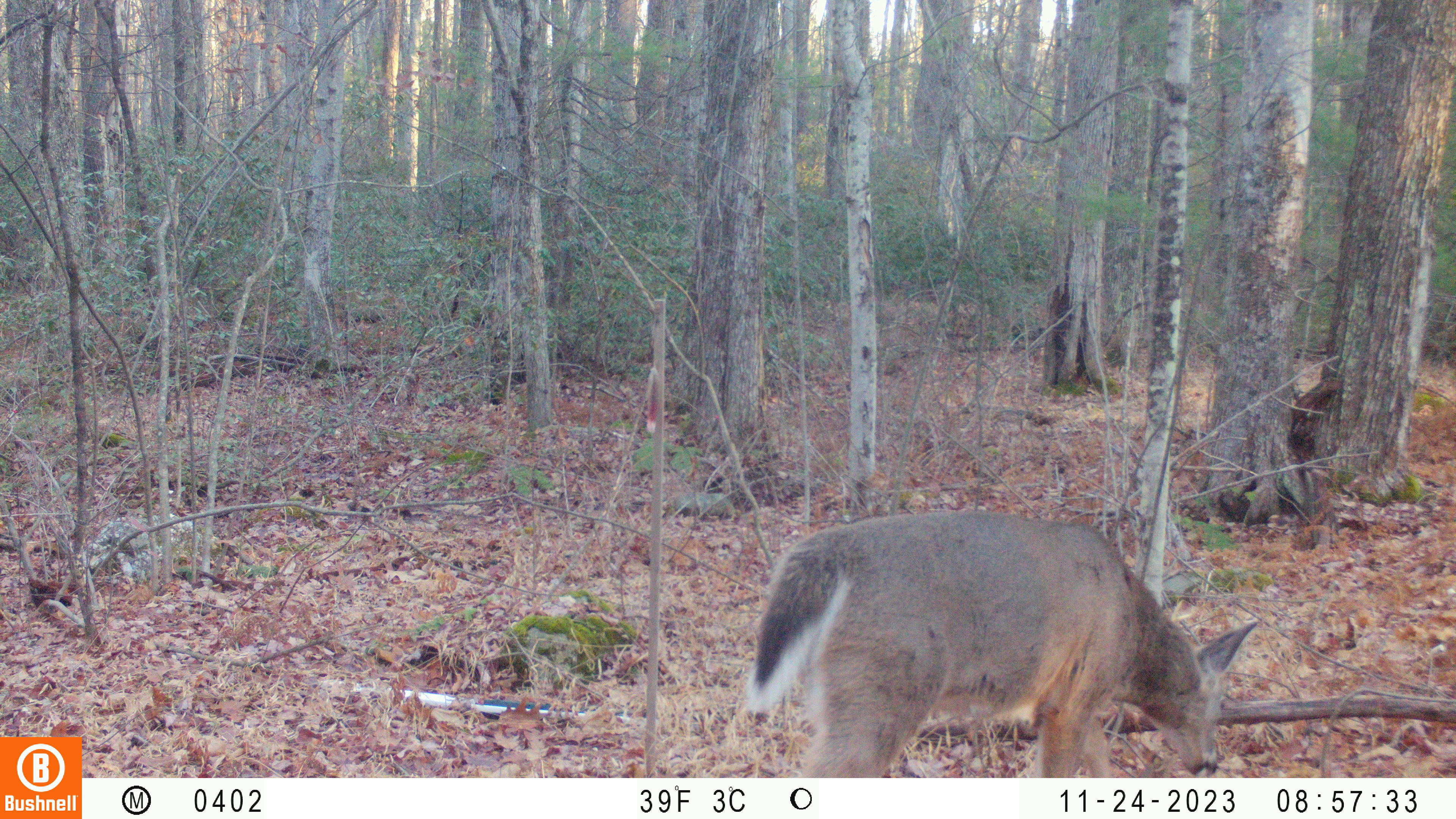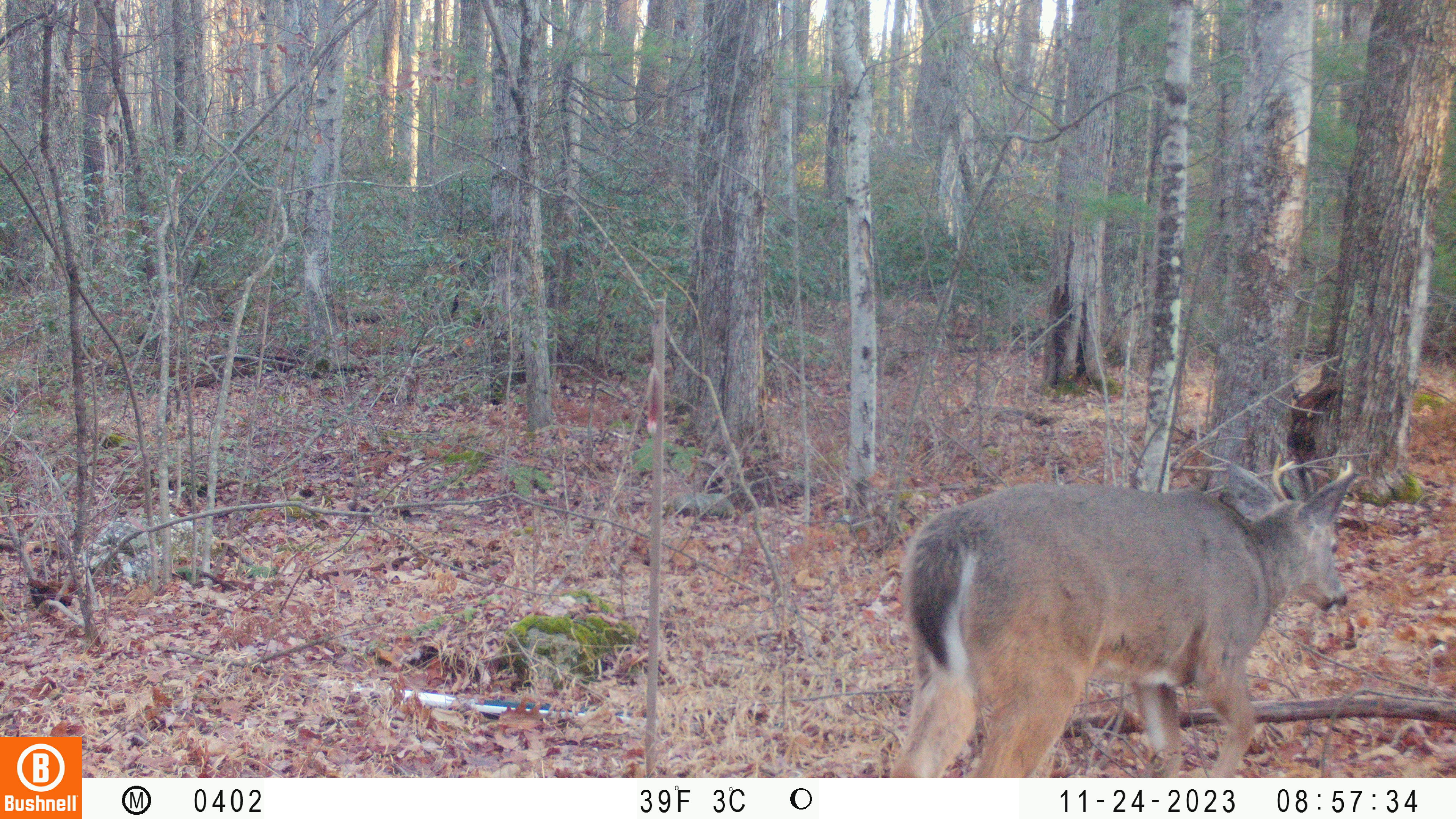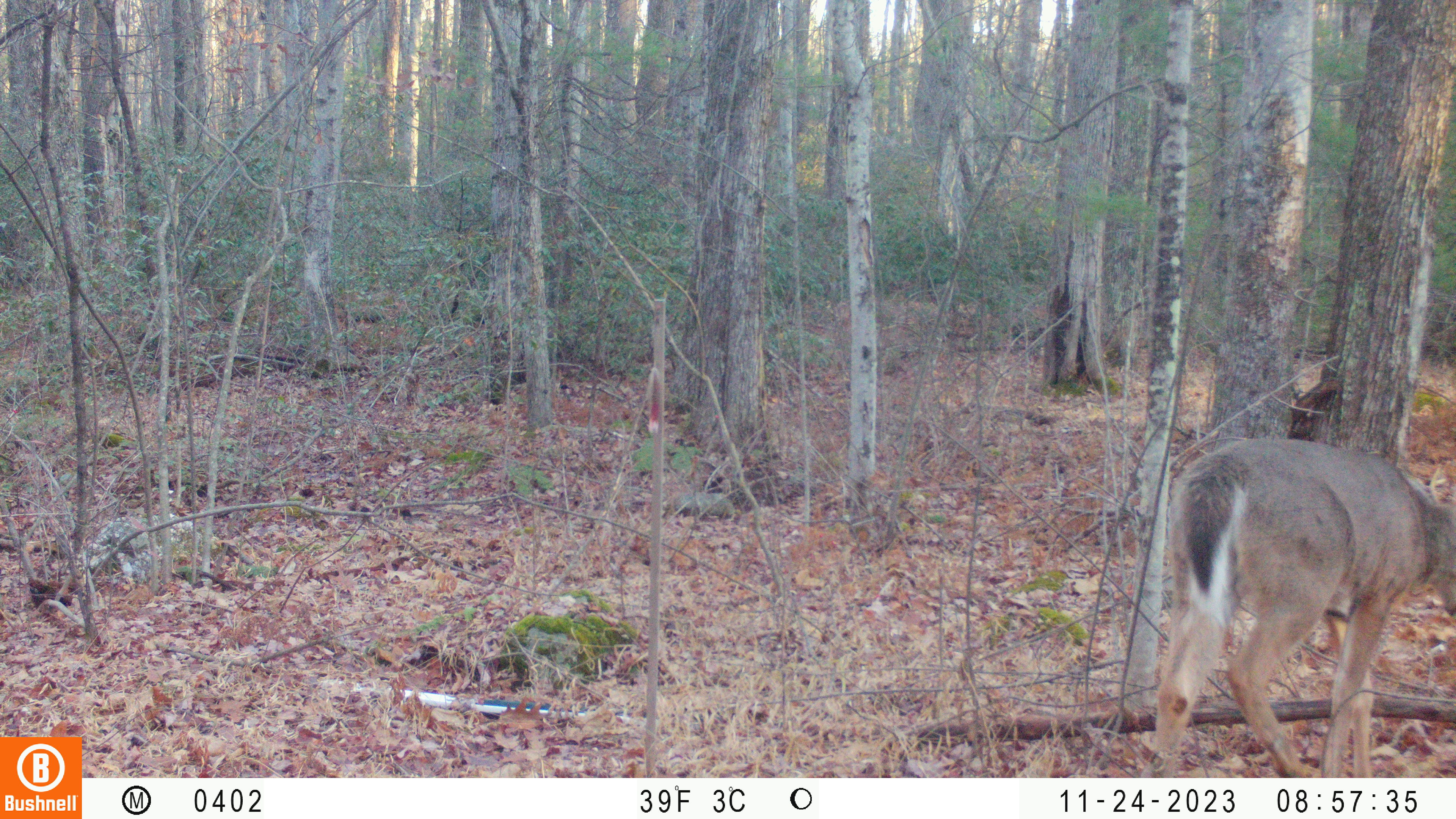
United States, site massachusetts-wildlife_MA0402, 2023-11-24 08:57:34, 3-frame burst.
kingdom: Animalia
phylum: Chordata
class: Mammalia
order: Artiodactyla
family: Cervidae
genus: Odocoileus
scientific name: Odocoileus virginianus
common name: white-tailed deer